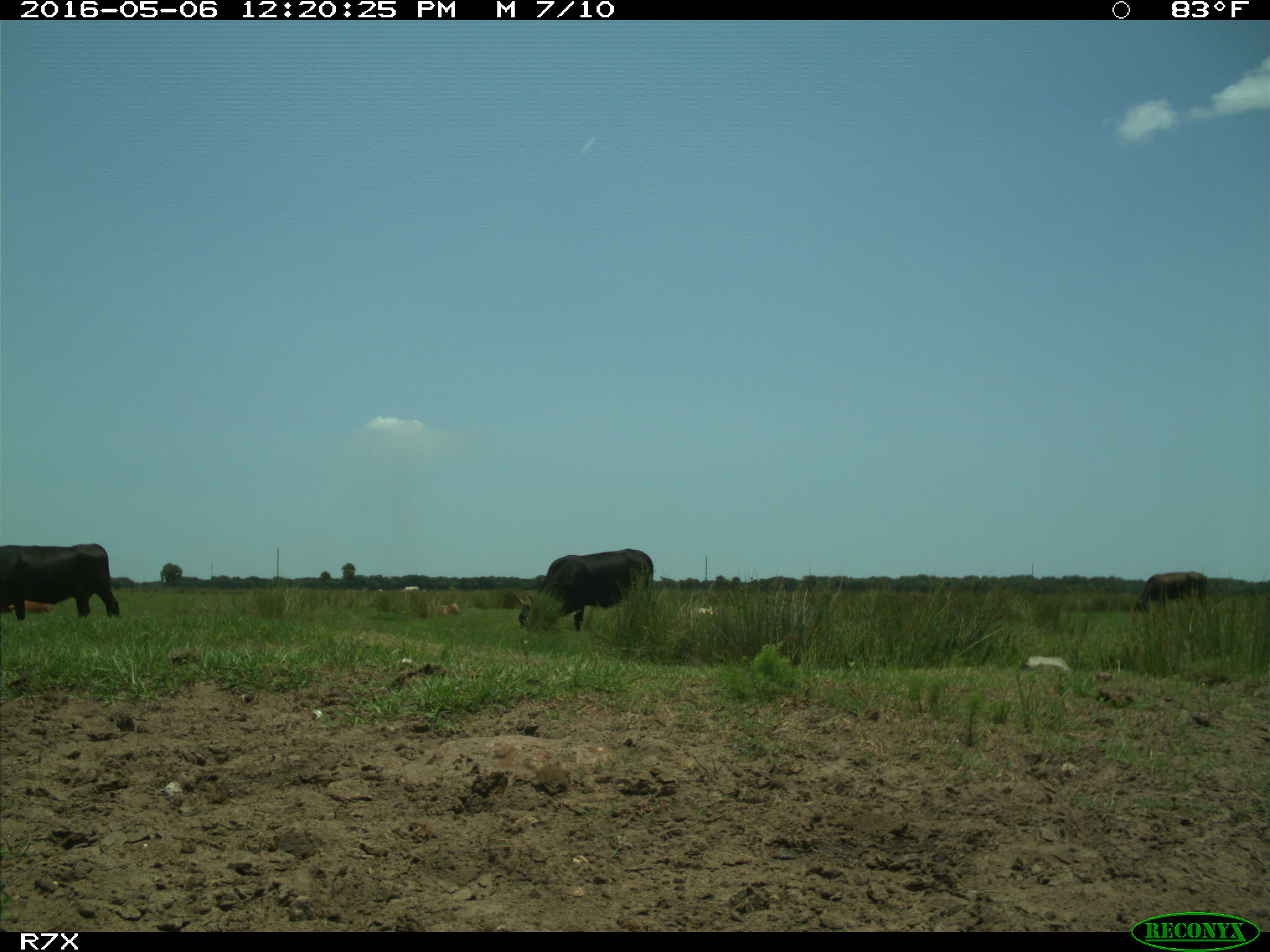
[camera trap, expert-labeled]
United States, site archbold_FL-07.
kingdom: Animalia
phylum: Chordata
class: Mammalia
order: Artiodactyla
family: Bovidae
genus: Bos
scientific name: Bos taurus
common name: domestic cow